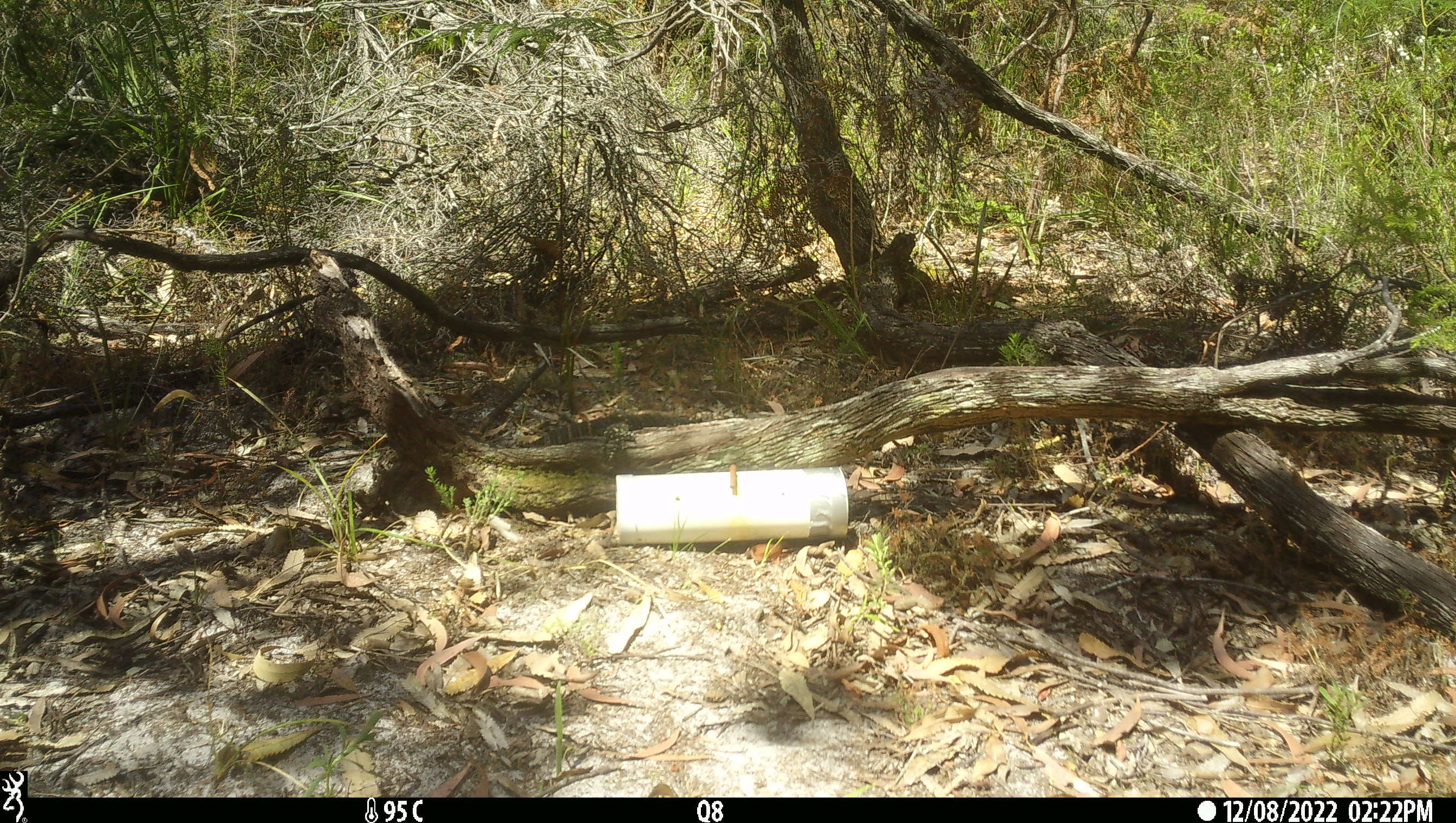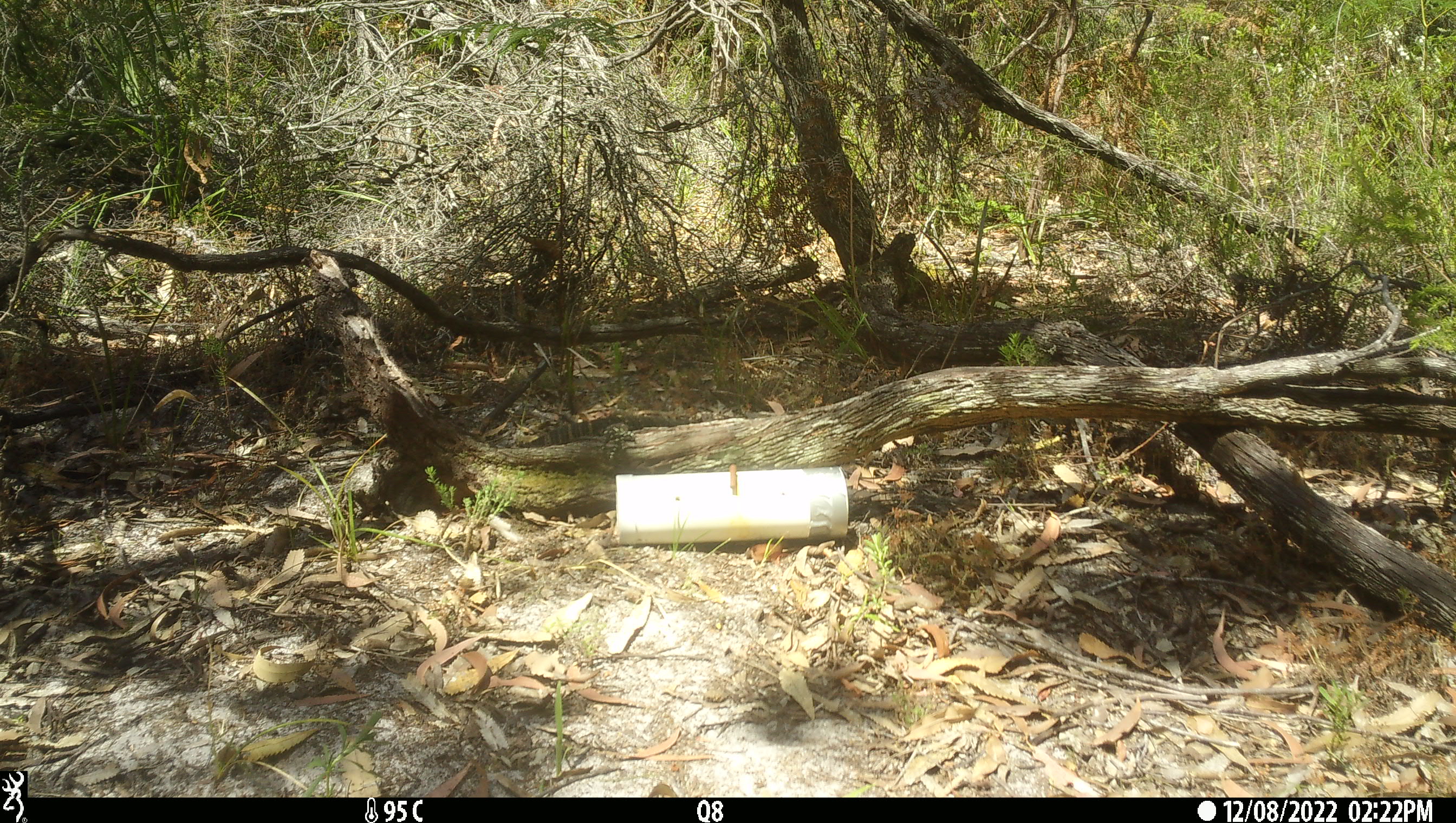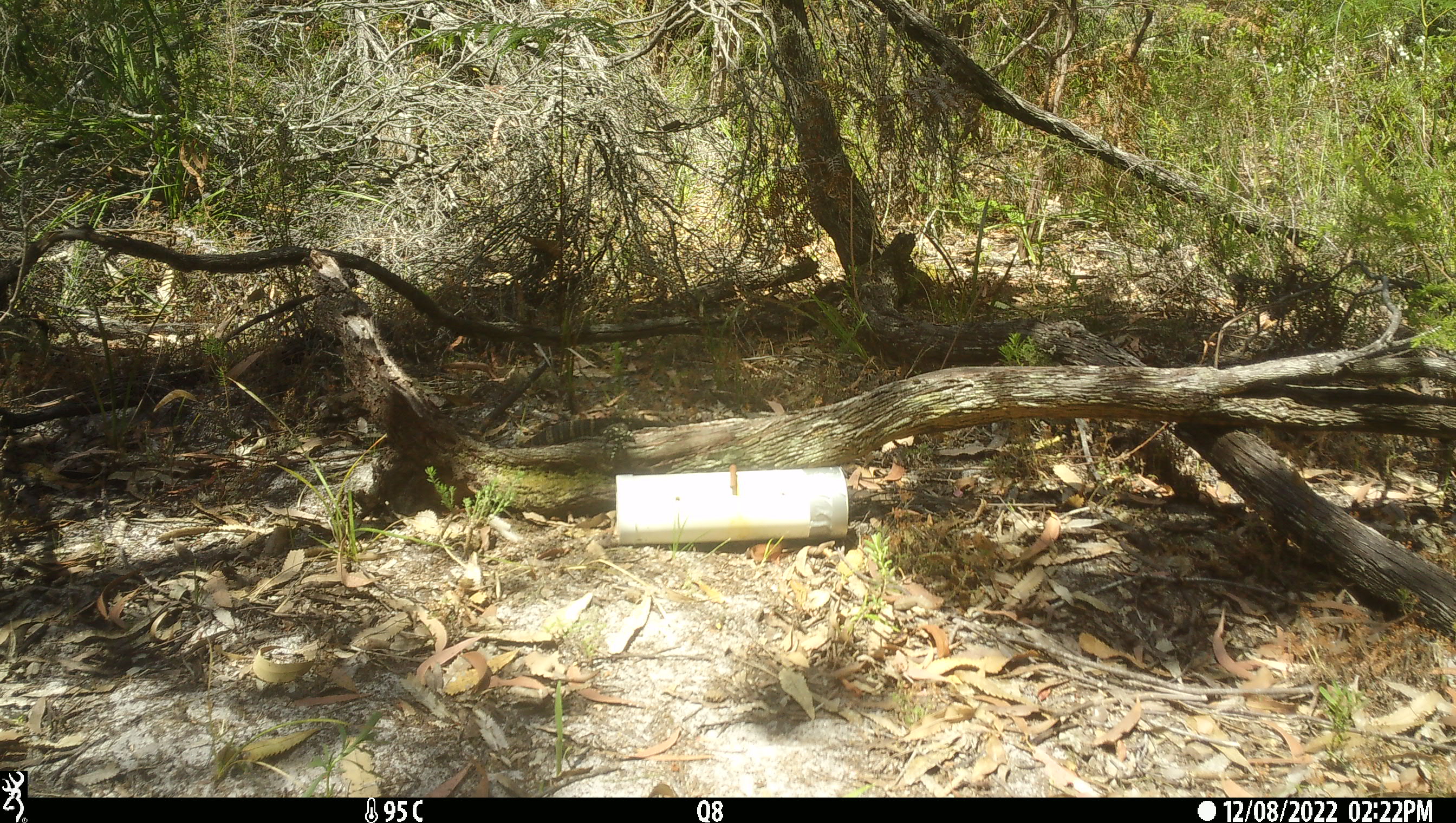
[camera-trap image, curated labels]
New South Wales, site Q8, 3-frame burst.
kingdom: Animalia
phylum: Chordata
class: Reptilia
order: Squamata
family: Varanidae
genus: Varanus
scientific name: Varanus varius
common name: lace monitor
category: goanna